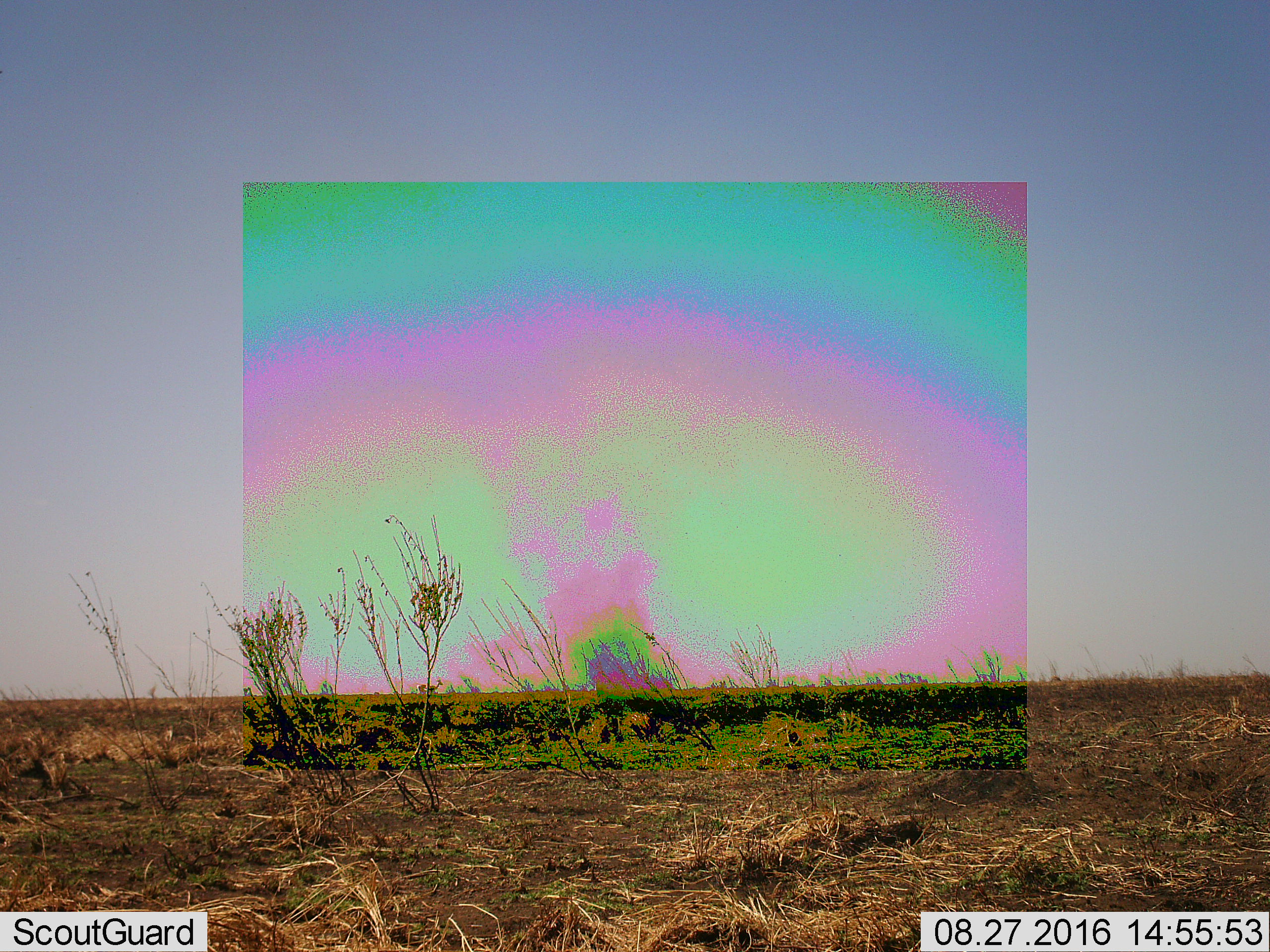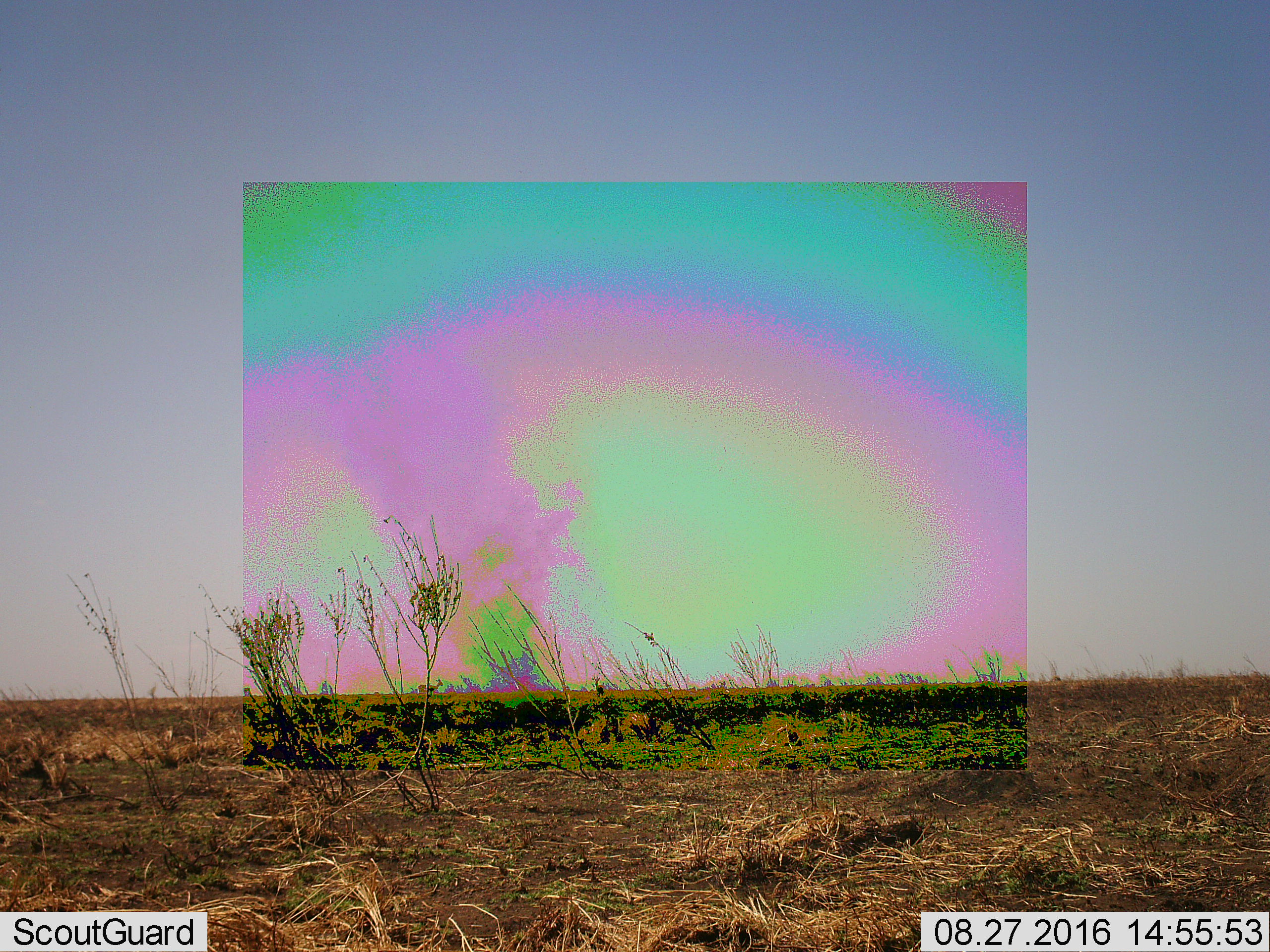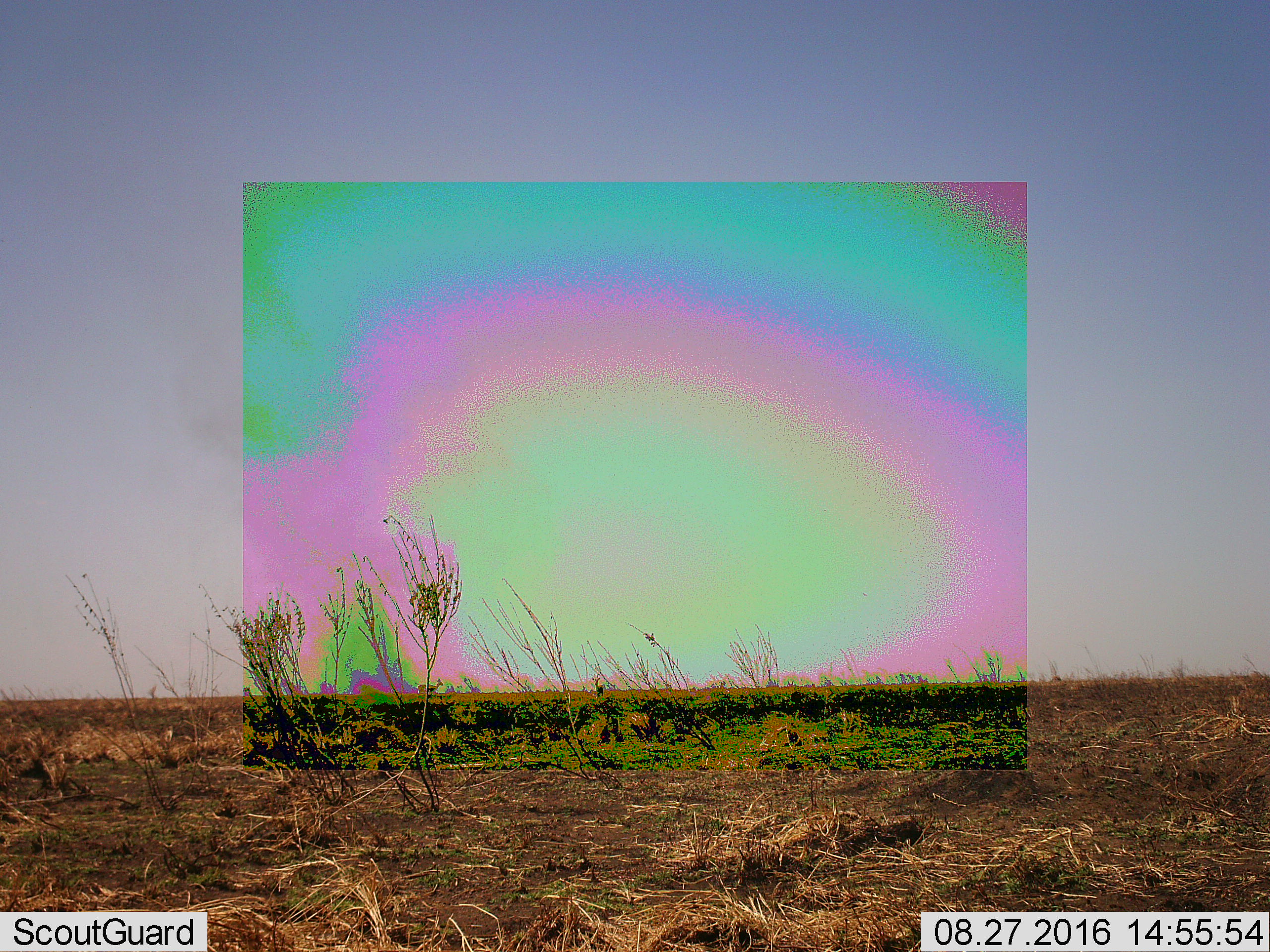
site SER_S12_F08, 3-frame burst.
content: unidentified animal